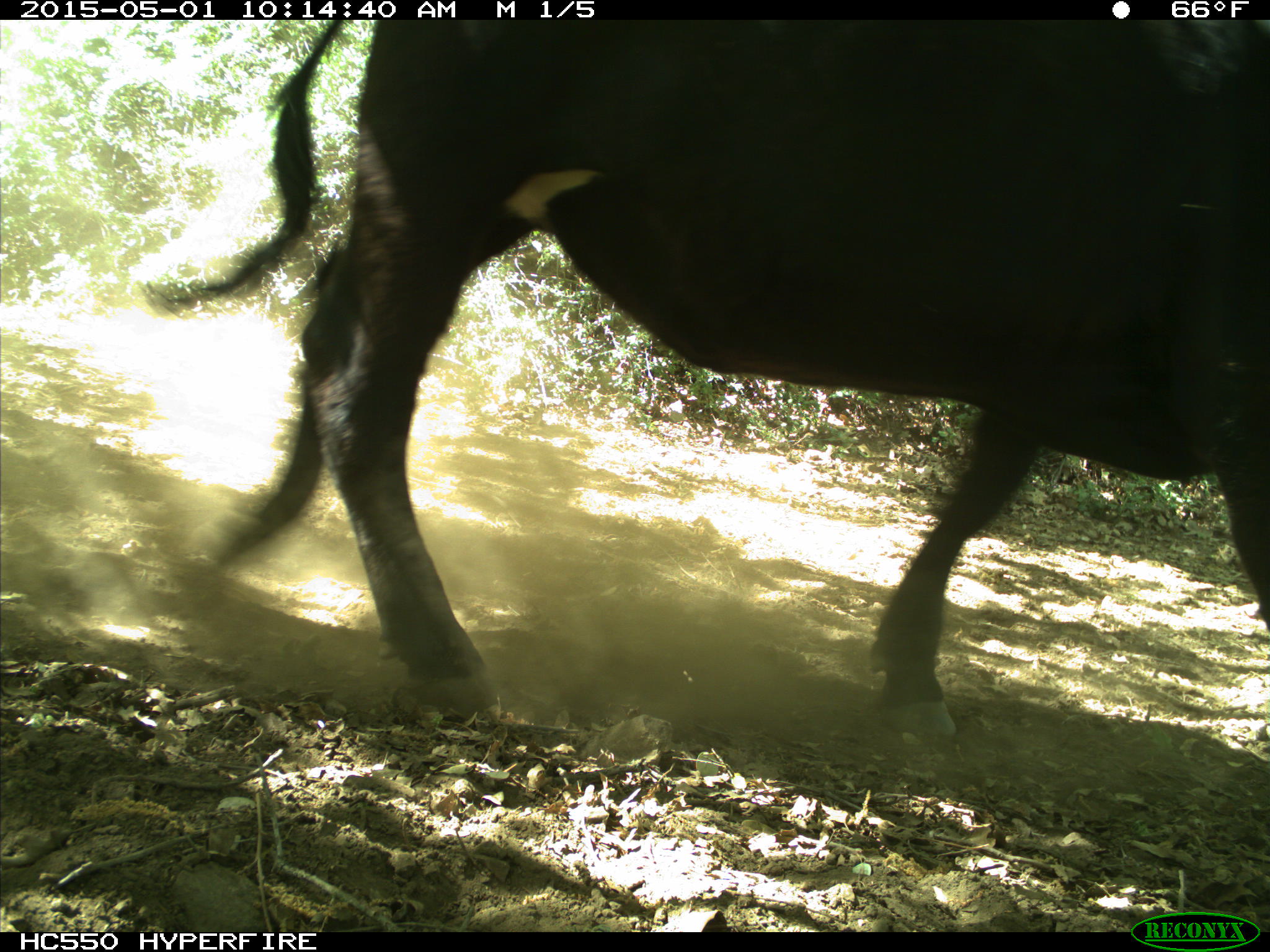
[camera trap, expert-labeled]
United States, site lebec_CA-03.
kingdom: Animalia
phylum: Chordata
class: Mammalia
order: Artiodactyla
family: Bovidae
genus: Bos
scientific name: Bos taurus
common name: domestic cow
Bos taurus (domestic cow).